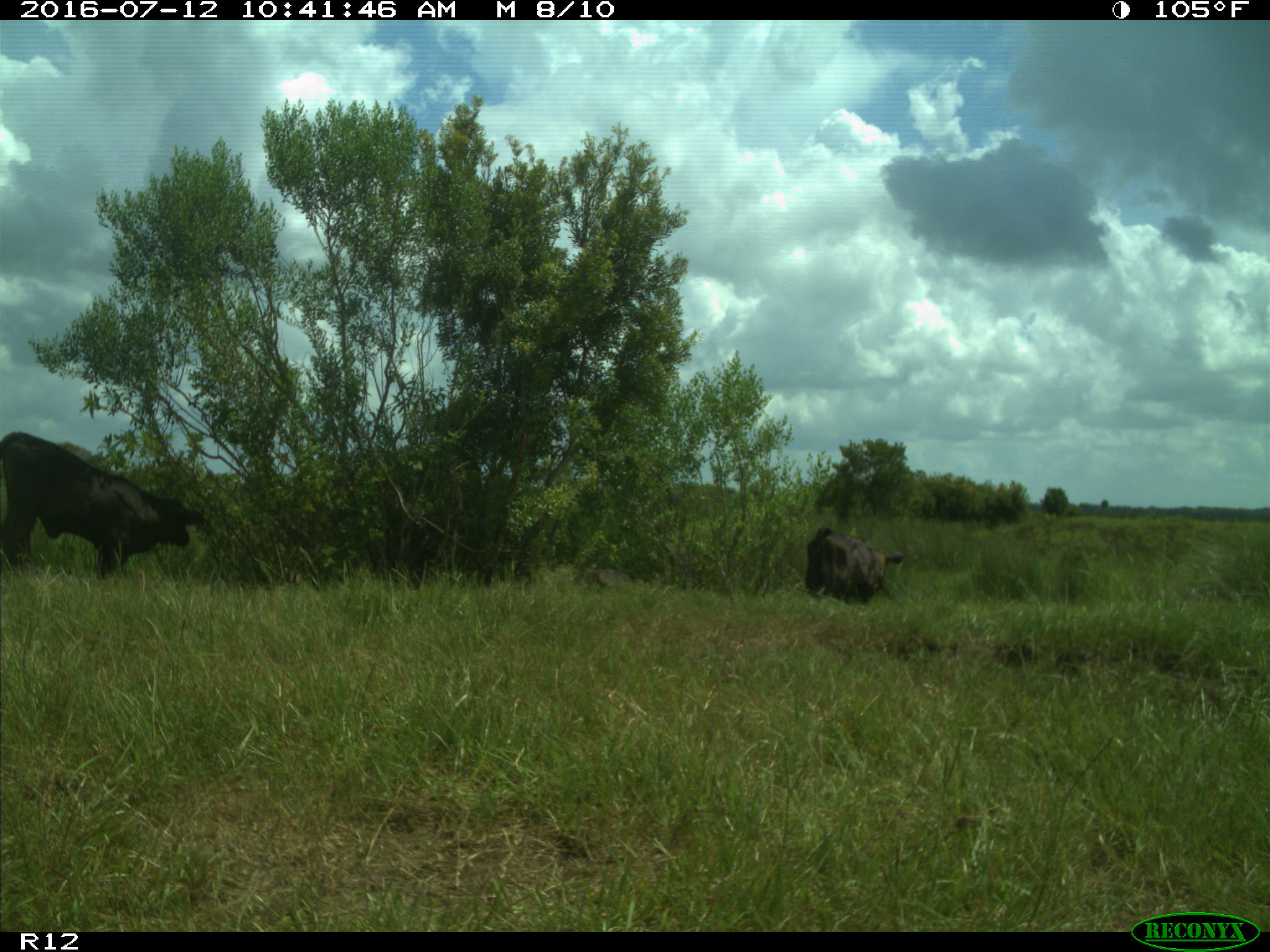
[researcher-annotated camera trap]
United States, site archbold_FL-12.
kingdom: Animalia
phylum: Chordata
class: Mammalia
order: Artiodactyla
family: Bovidae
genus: Bos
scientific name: Bos taurus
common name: domestic cow